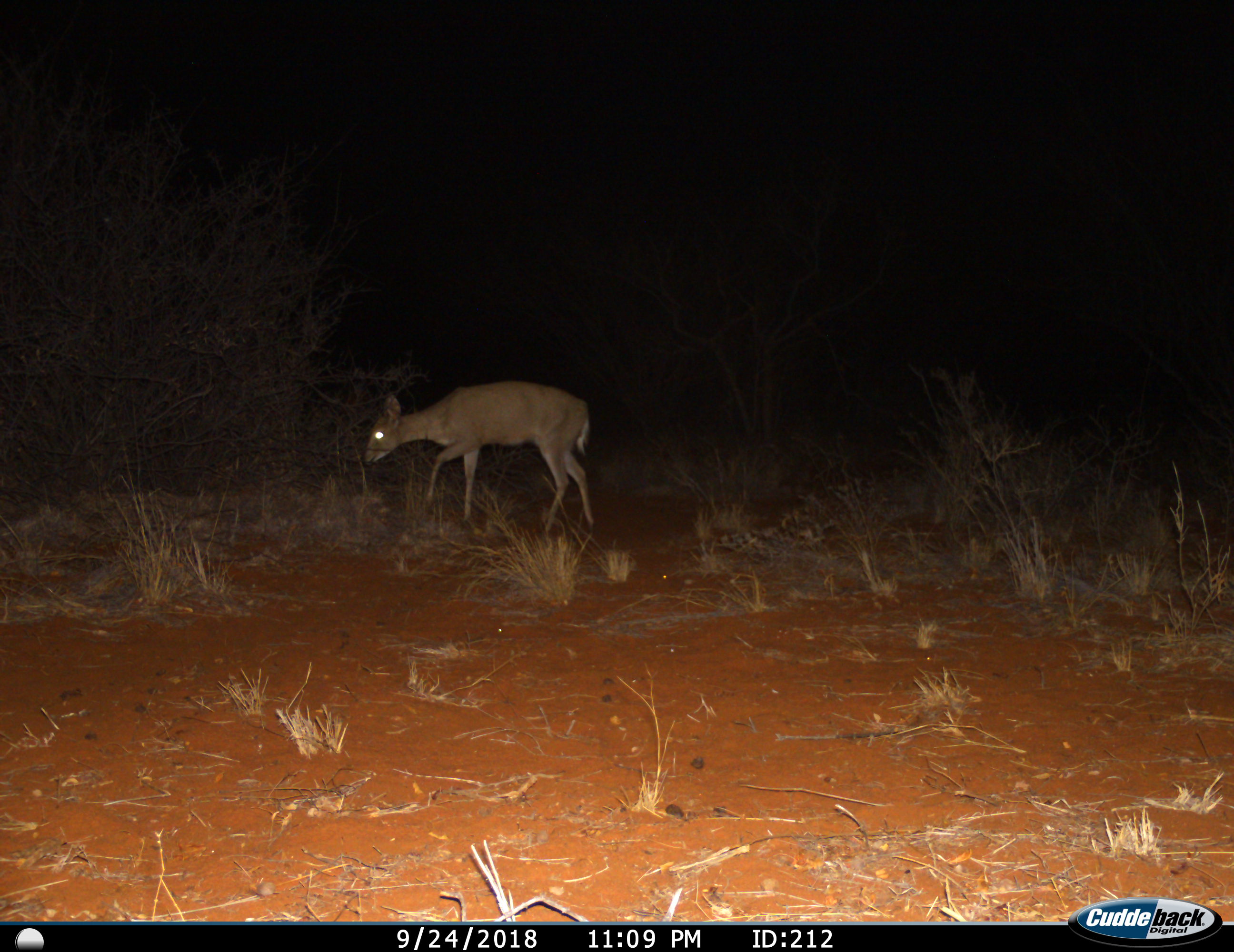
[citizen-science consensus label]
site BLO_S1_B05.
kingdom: Animalia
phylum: Chordata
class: Mammalia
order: Artiodactyla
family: Bovidae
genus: Sylvicapra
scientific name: Sylvicapra grimmia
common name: common duiker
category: duikercommongrey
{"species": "duikercommongrey (common duiker) (Sylvicapra grimmia)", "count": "1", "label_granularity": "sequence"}